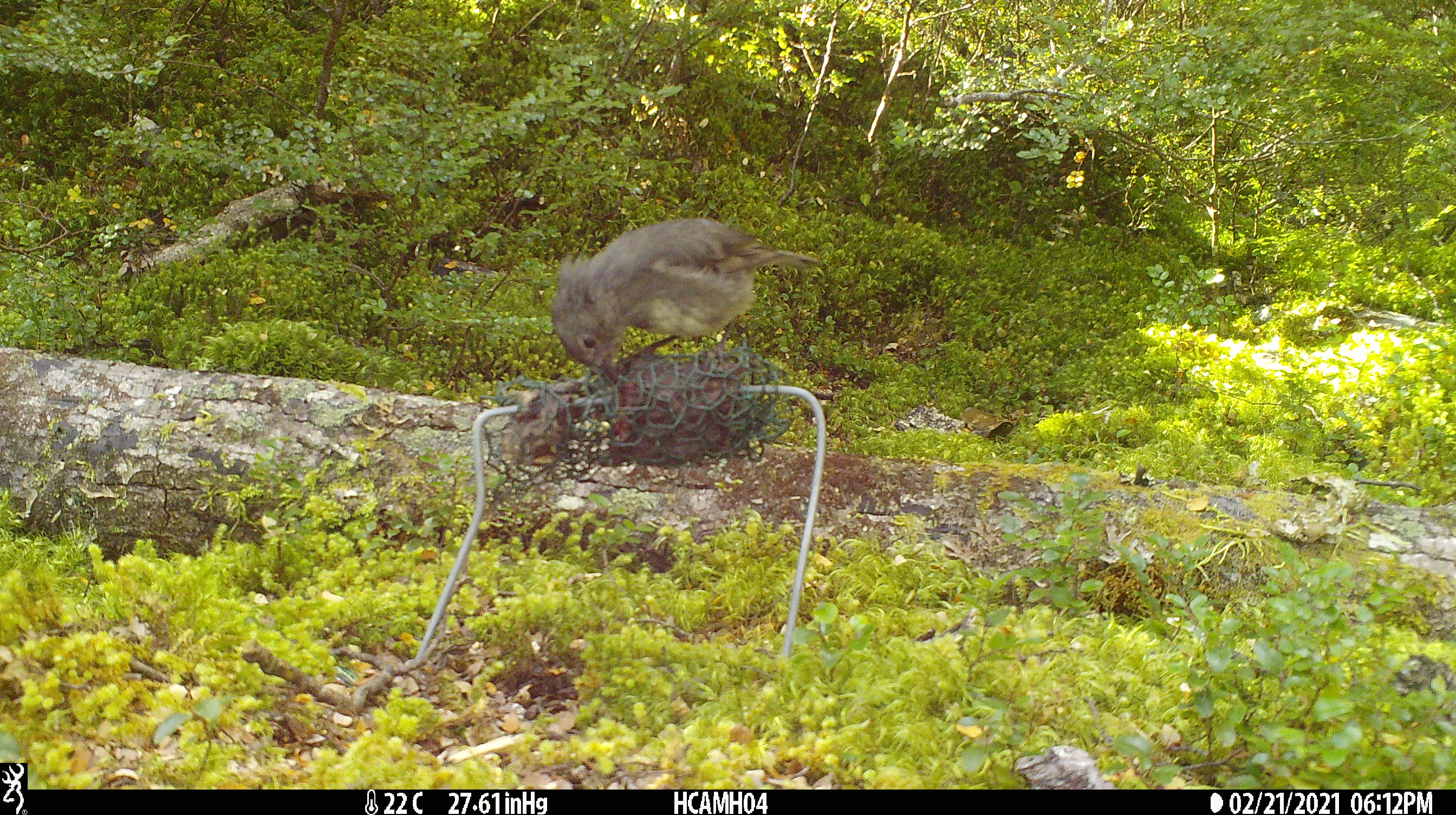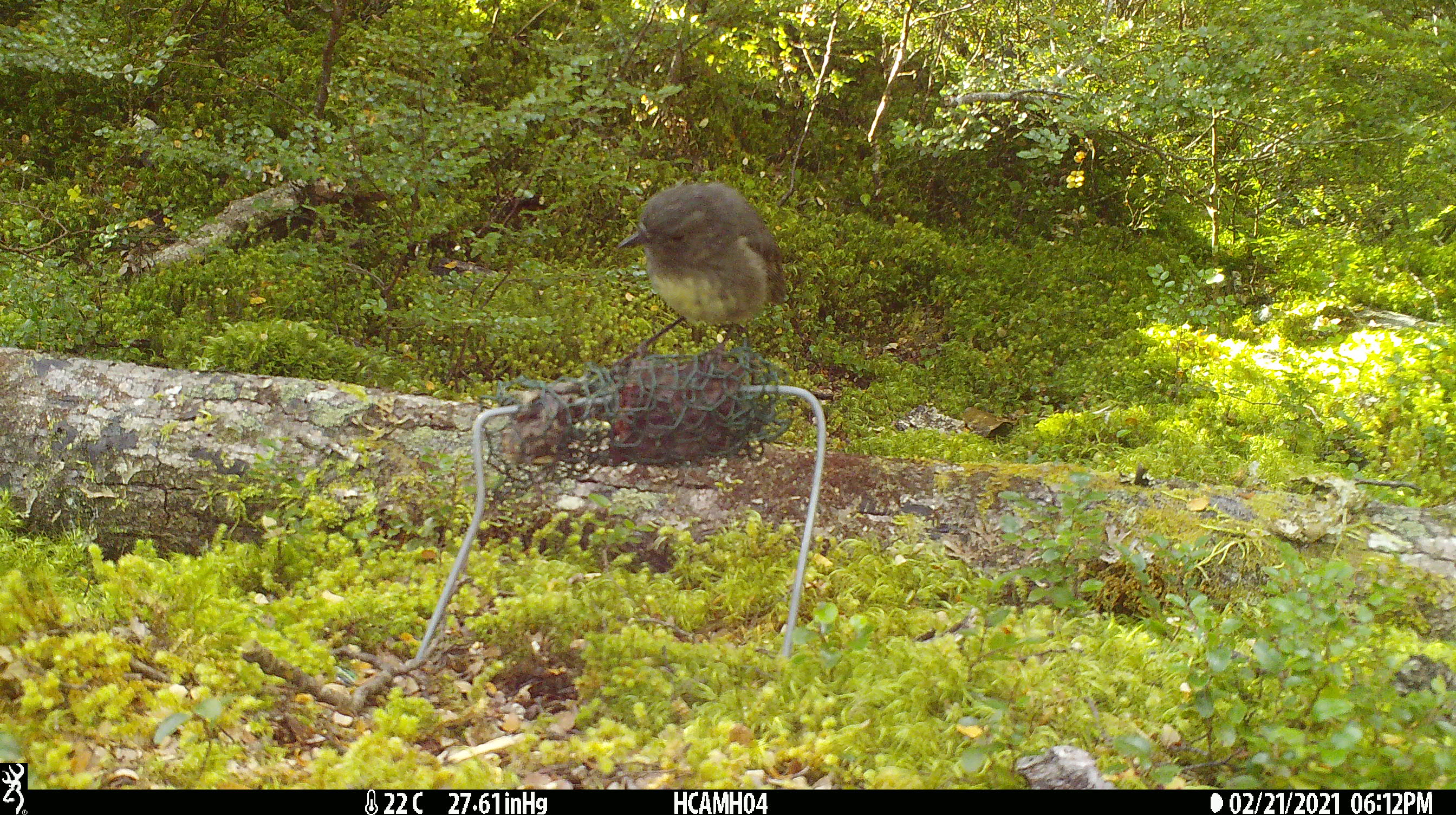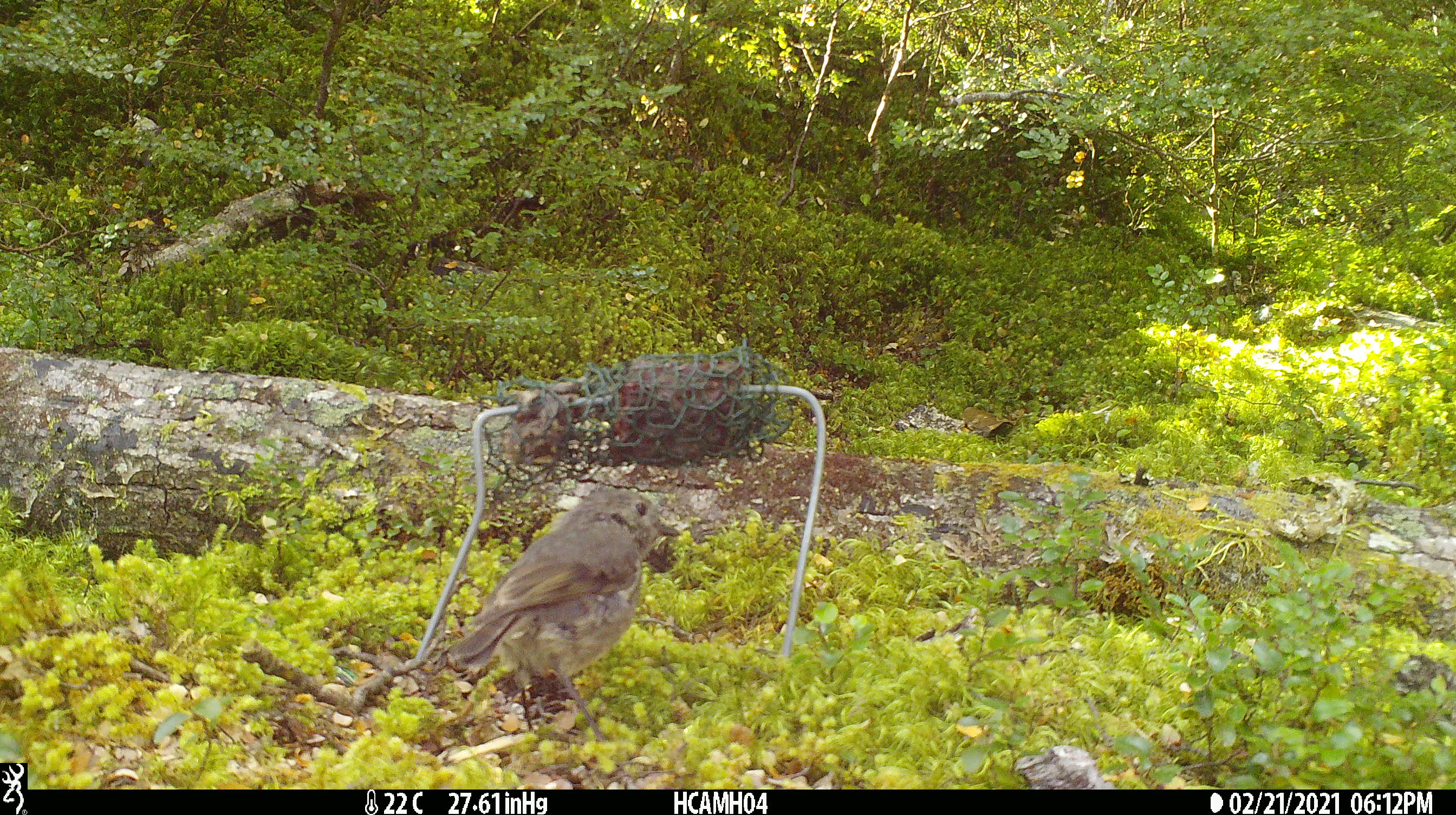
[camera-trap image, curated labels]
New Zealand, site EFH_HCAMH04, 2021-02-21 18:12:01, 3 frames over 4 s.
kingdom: Animalia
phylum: Chordata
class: Aves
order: Passeriformes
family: Petroicidae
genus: Petroica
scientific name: Petroica australis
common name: new zealand robin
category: robin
Robin (new zealand robin) (Petroica australis).